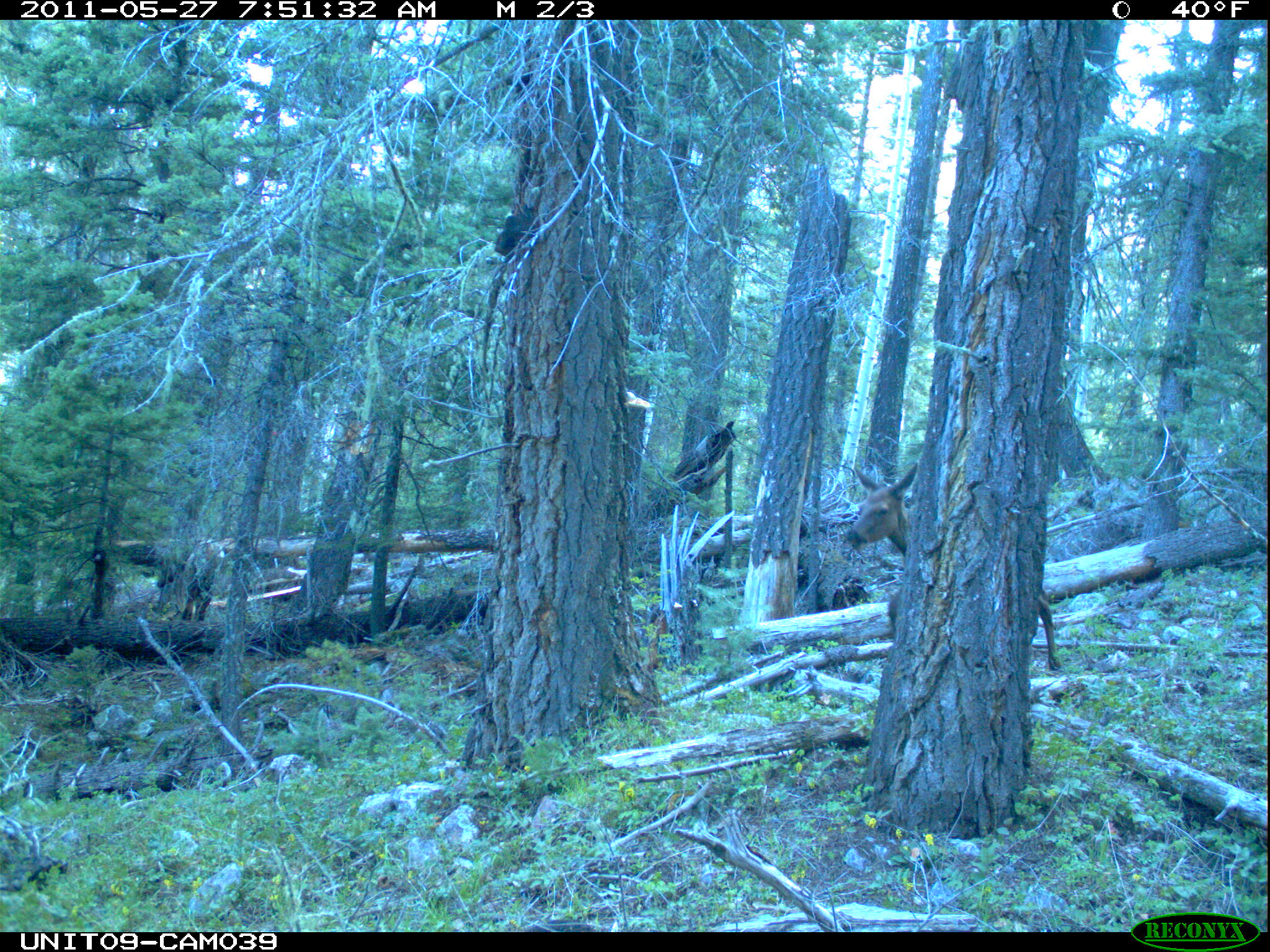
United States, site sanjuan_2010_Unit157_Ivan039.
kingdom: Animalia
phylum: Chordata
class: Mammalia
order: Artiodactyla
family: Cervidae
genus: Cervus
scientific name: Cervus elaphus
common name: red deer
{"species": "Cervus elaphus (red deer)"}